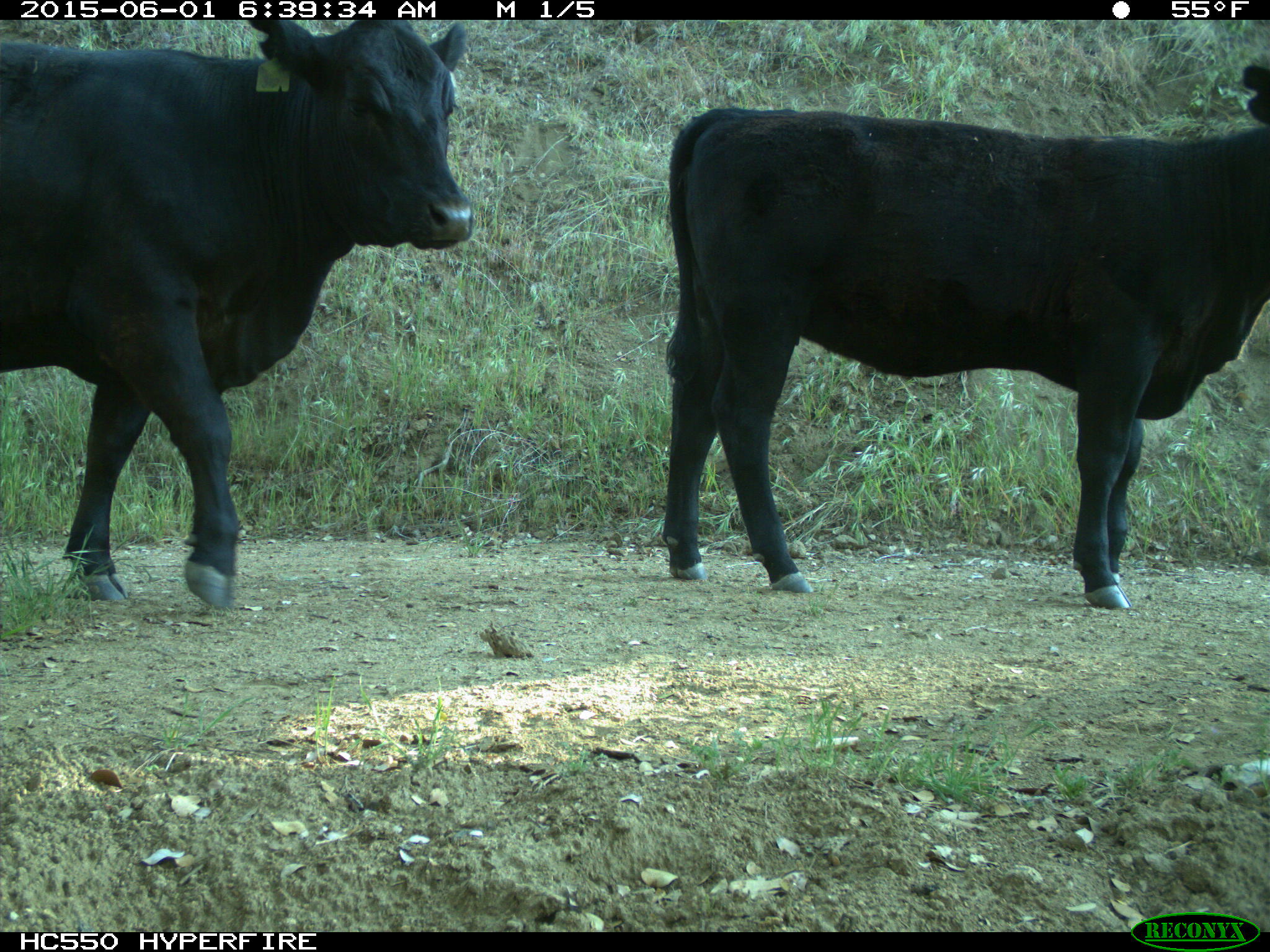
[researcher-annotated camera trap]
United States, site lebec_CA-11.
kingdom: Animalia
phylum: Chordata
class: Mammalia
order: Artiodactyla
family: Bovidae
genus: Bos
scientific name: Bos taurus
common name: domestic cow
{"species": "Bos taurus (domestic cow)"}